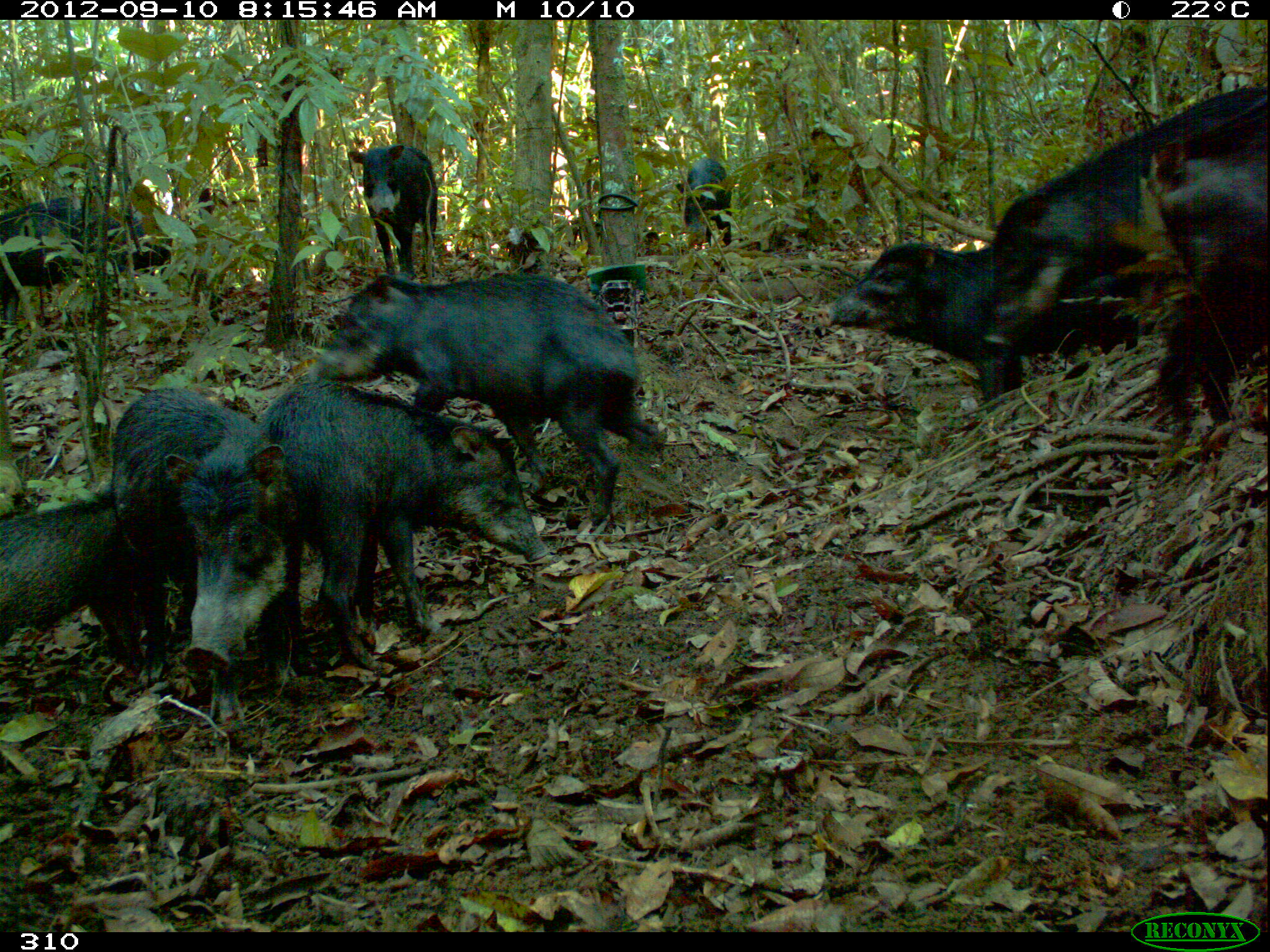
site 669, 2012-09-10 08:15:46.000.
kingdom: Animalia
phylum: Chordata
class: Mammalia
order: Artiodactyla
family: Tayassuidae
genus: Tayassu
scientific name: Tayassu pecari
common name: white-lipped peccary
Tayassu pecari (white-lipped peccary).